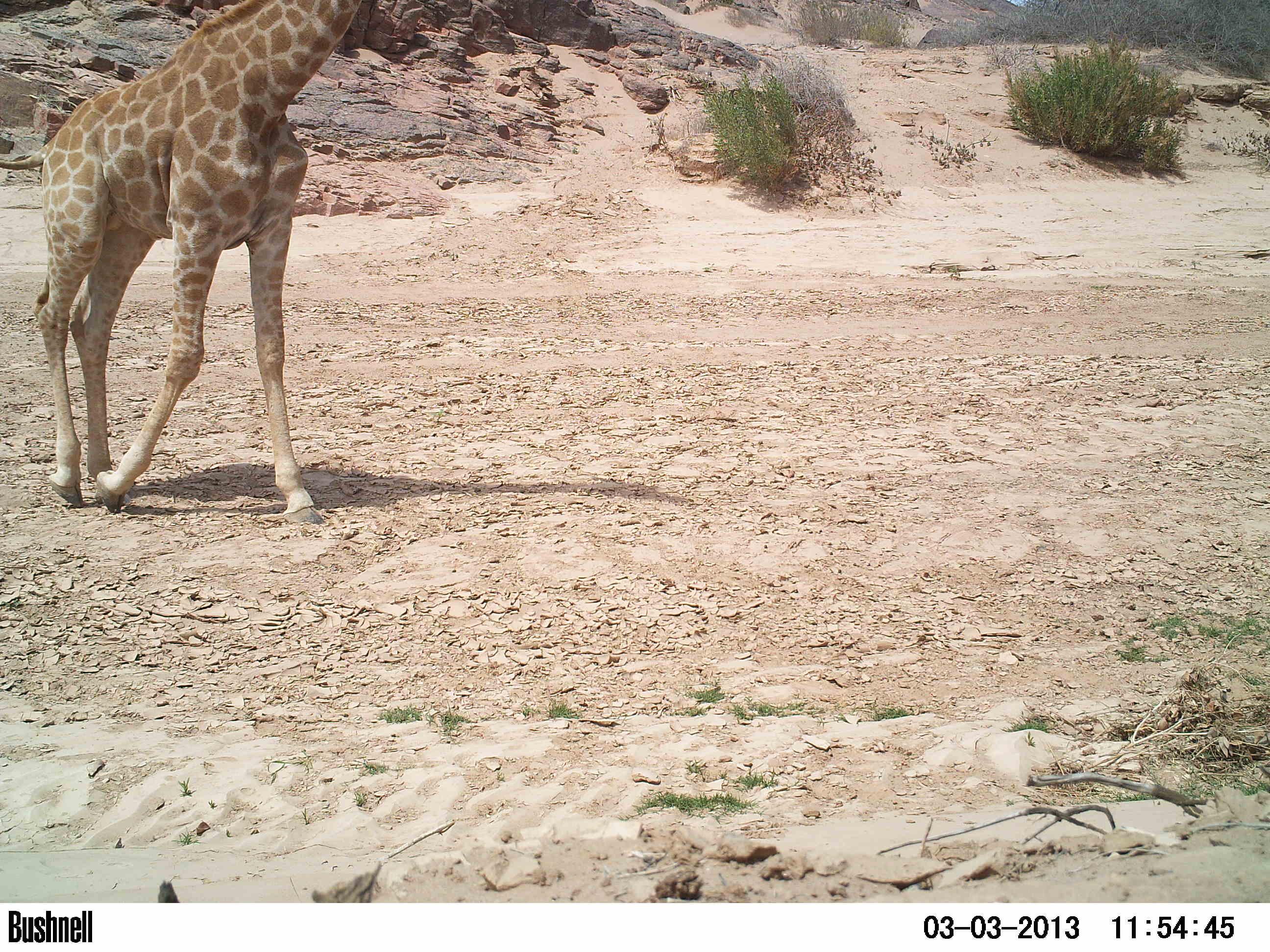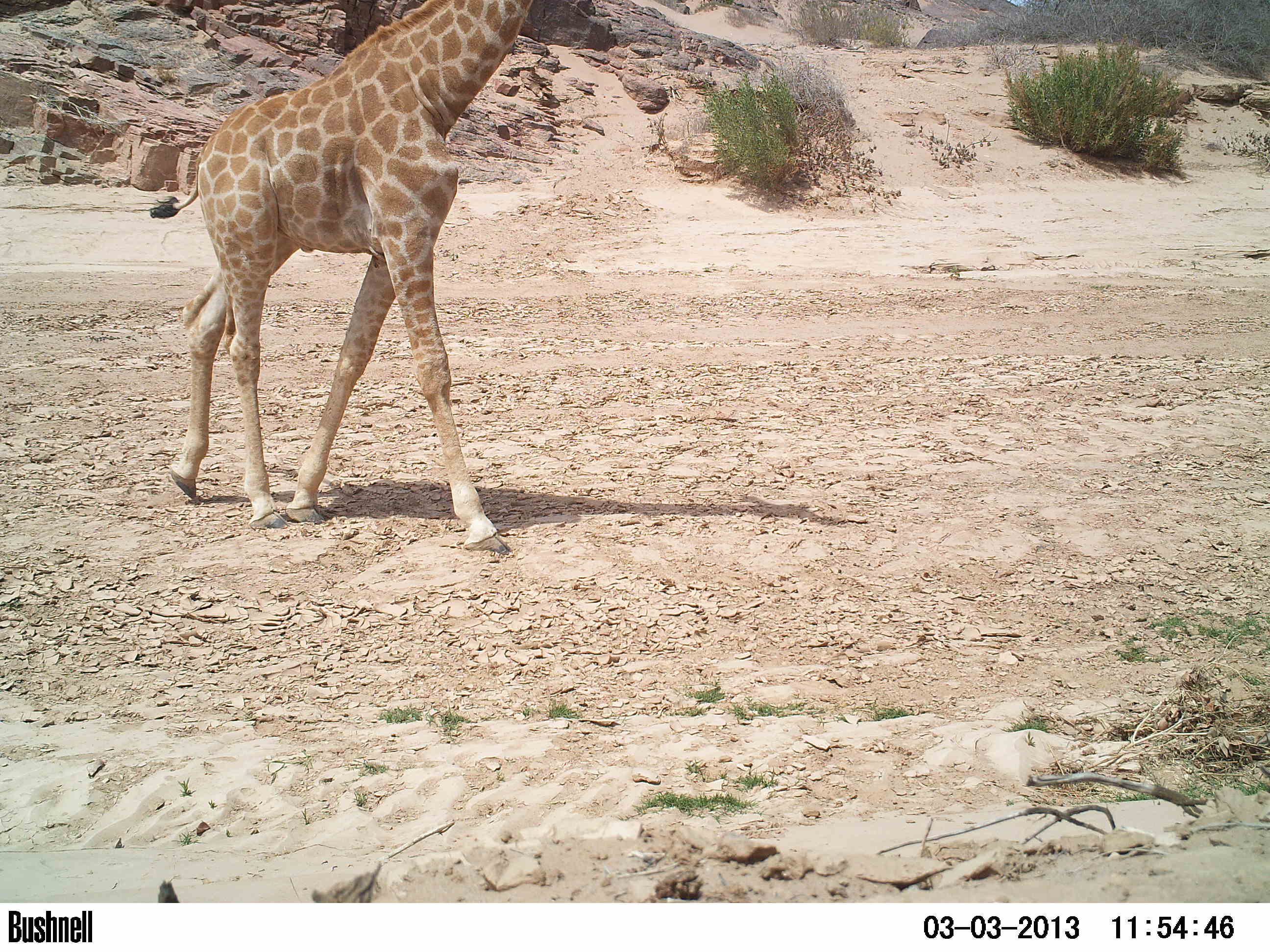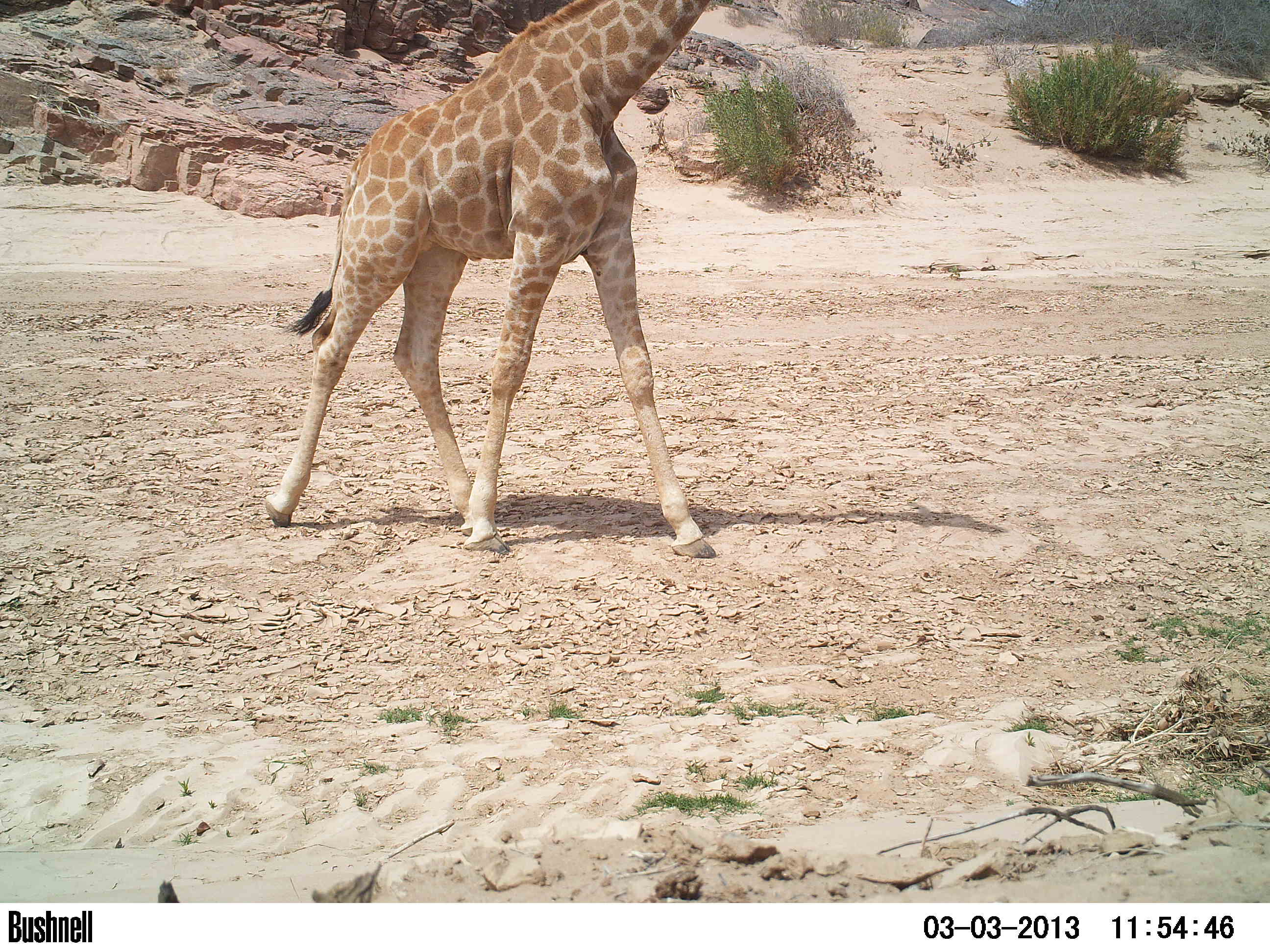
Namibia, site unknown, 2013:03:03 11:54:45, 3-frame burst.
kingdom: Animalia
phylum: Chordata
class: Mammalia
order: Artiodactyla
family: Giraffidae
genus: Giraffa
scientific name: Giraffa camelopardalis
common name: giraffe